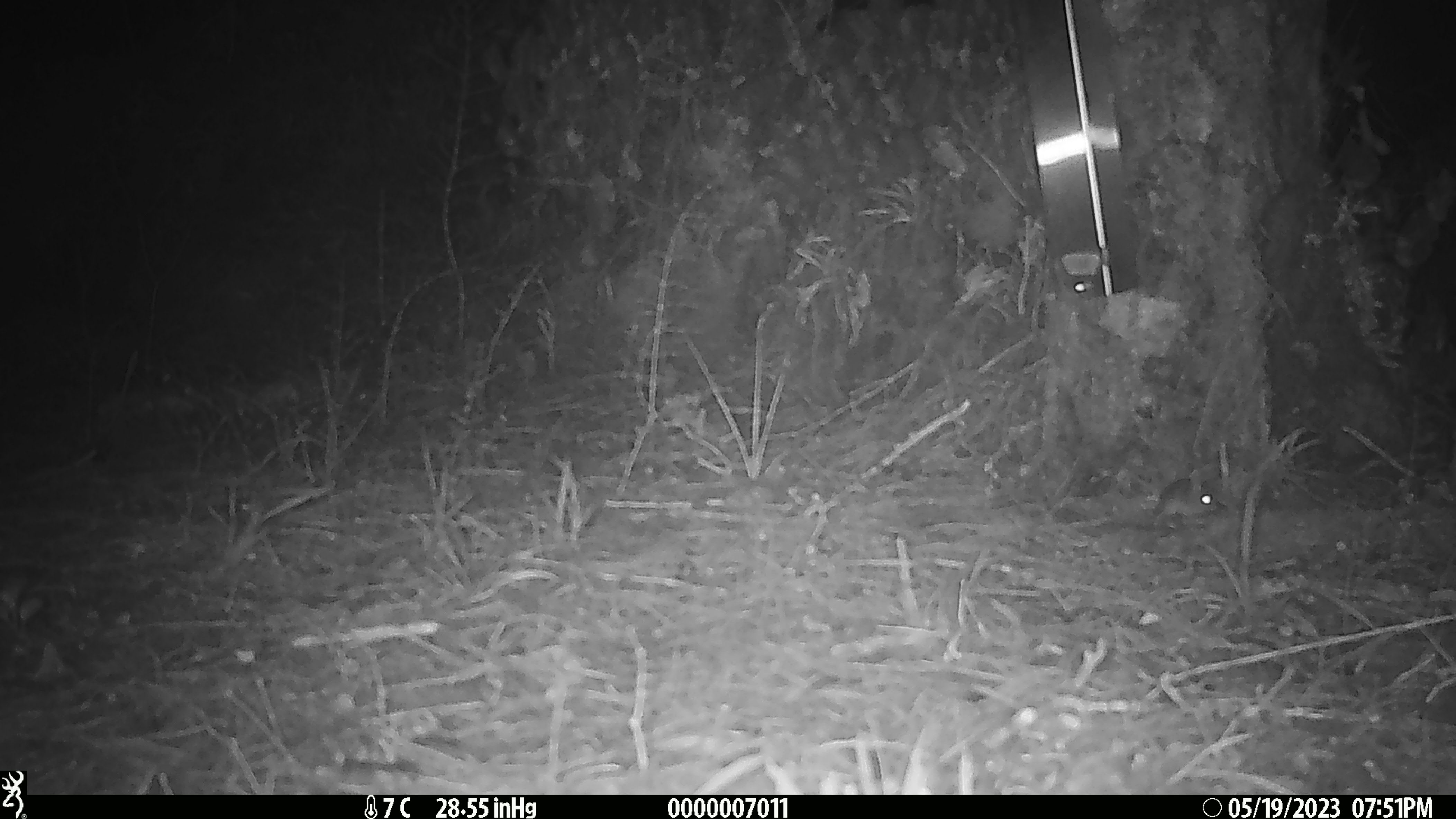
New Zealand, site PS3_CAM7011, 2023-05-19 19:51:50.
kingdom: Animalia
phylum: Chordata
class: Mammalia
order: Rodentia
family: Muridae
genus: Mus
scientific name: Mus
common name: mouse